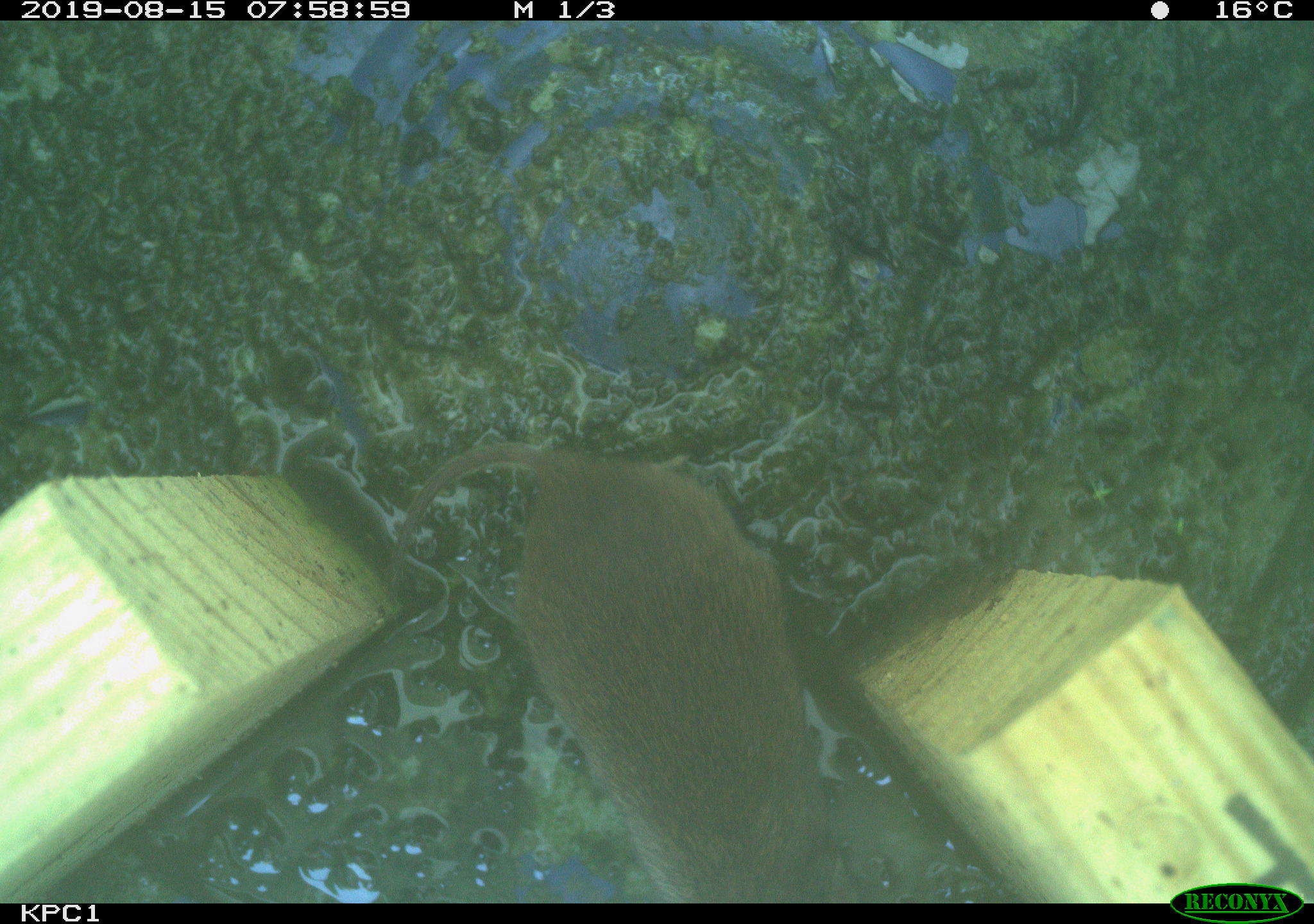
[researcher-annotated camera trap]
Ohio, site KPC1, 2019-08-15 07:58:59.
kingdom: Animalia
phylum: Chordata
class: Mammalia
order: Rodentia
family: Cricetidae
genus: Microtus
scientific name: Microtus pennsylvanicus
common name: meadow vole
Meadow vole (Microtus pennsylvanicus).